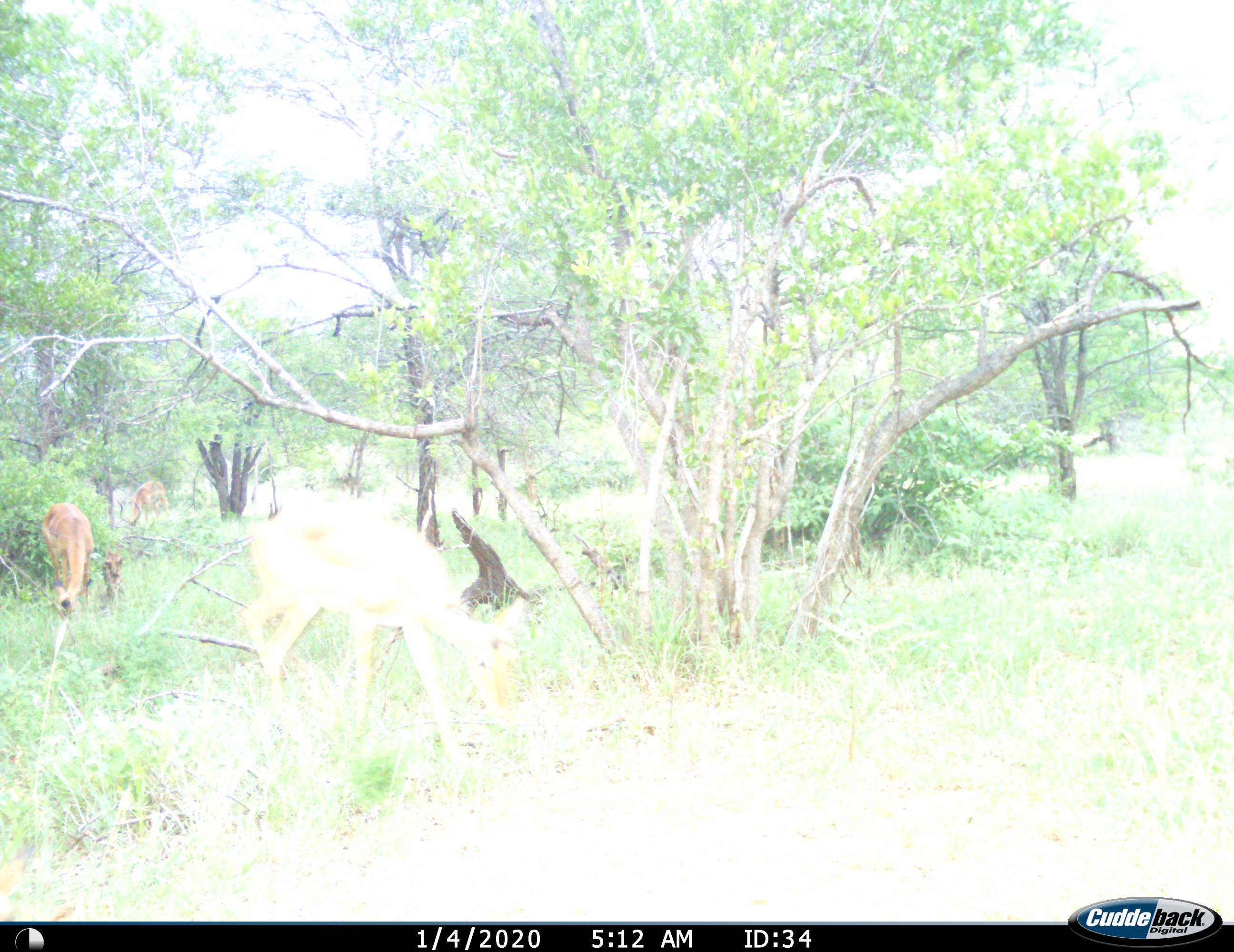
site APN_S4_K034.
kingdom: Animalia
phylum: Chordata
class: Mammalia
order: Artiodactyla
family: Bovidae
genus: Aepyceros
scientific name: Aepyceros melampus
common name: impala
Impala (Aepyceros melampus), count 4. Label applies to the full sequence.